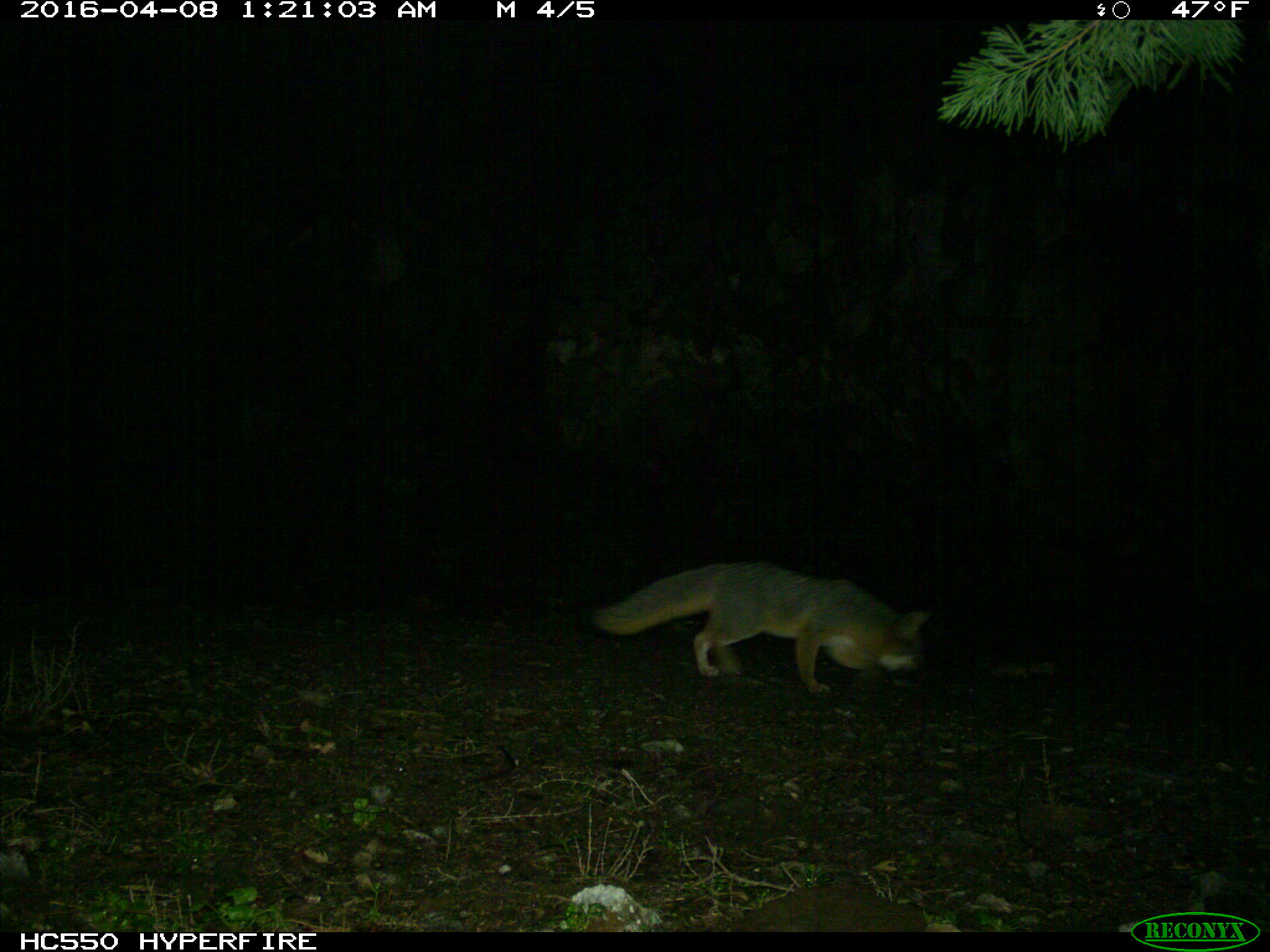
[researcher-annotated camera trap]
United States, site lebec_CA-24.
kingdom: Animalia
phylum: Chordata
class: Mammalia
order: Carnivora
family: Canidae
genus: Urocyon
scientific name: Urocyon cinereoargenteus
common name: gray fox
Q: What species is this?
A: Urocyon cinereoargenteus (gray fox).